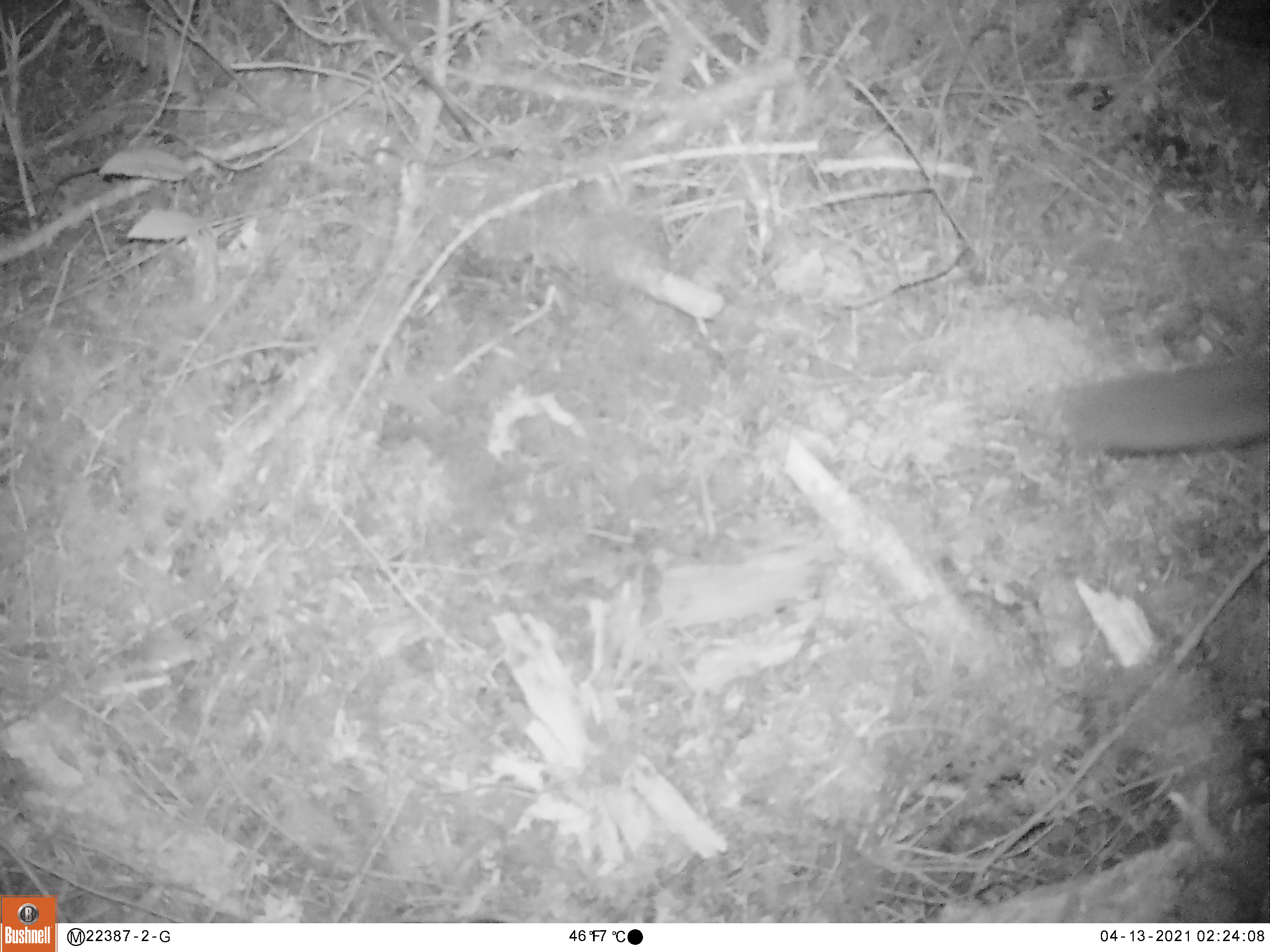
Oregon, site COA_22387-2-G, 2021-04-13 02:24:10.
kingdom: Animalia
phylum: Chordata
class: Mammalia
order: Rodentia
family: Sciuridae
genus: Glaucomys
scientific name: Glaucomys oregonensis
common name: humboldt's flying squirrel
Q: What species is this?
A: Humboldt's flying squirrel (Glaucomys oregonensis).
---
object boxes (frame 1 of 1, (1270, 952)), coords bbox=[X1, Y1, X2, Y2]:
humboldt's flying squirrel: bbox=[1044, 347, 1266, 475]